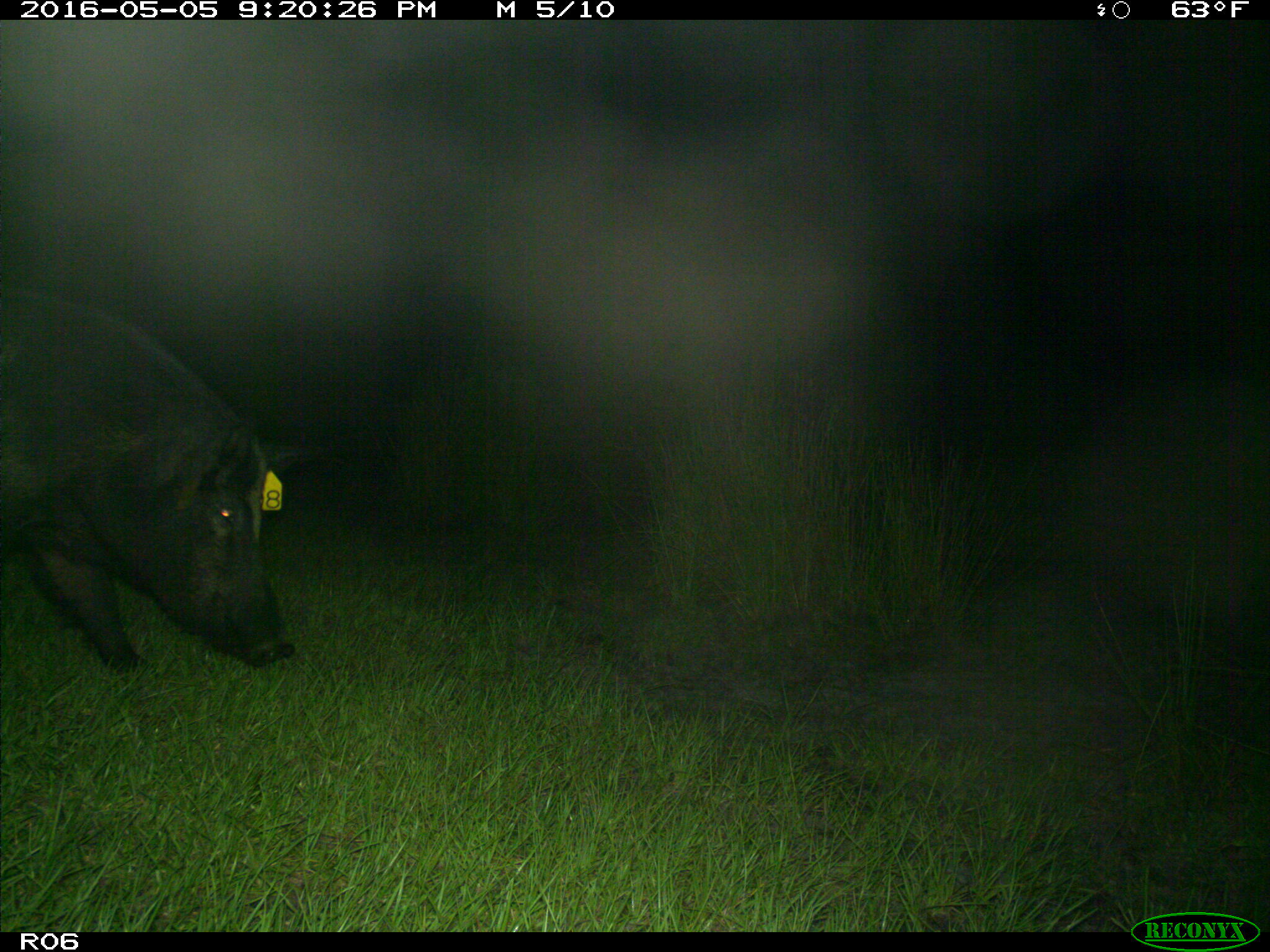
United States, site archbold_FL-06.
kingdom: Animalia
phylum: Chordata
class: Mammalia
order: Artiodactyla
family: Suidae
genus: Sus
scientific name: Sus scrofa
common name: wild boar